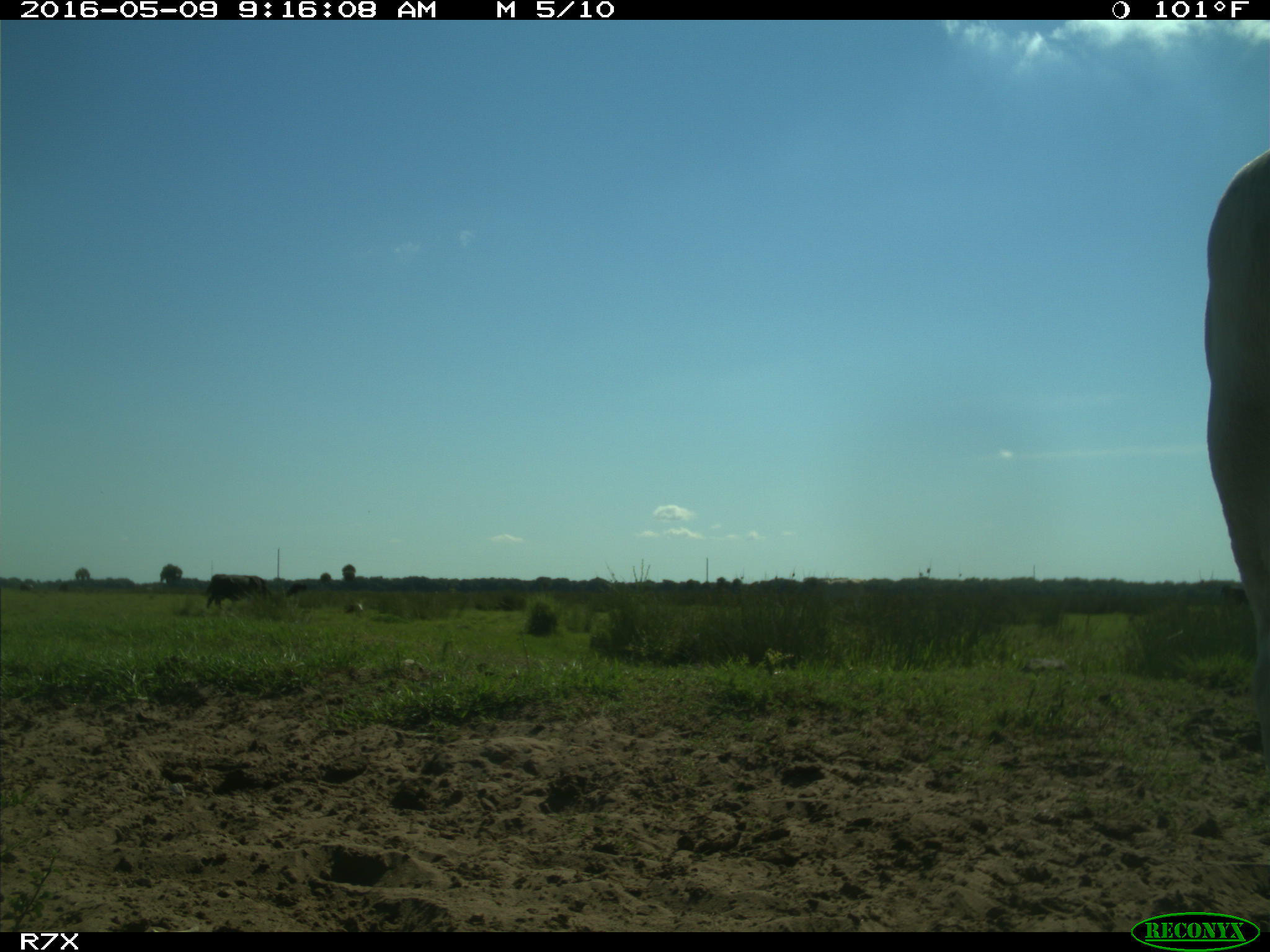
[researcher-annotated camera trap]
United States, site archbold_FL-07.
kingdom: Animalia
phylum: Chordata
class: Mammalia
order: Artiodactyla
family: Bovidae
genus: Bos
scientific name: Bos taurus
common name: domestic cow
Bos taurus (domestic cow).